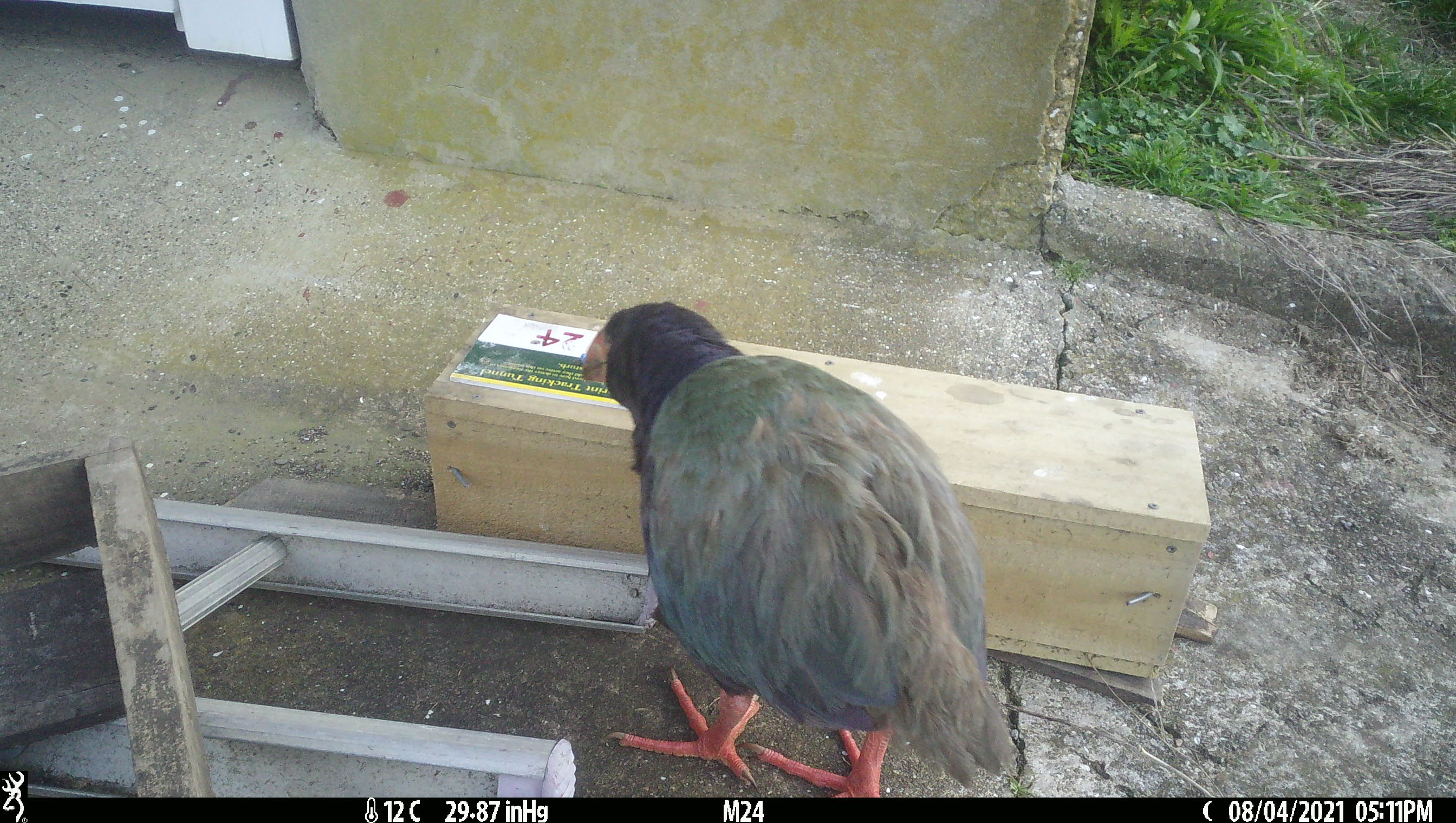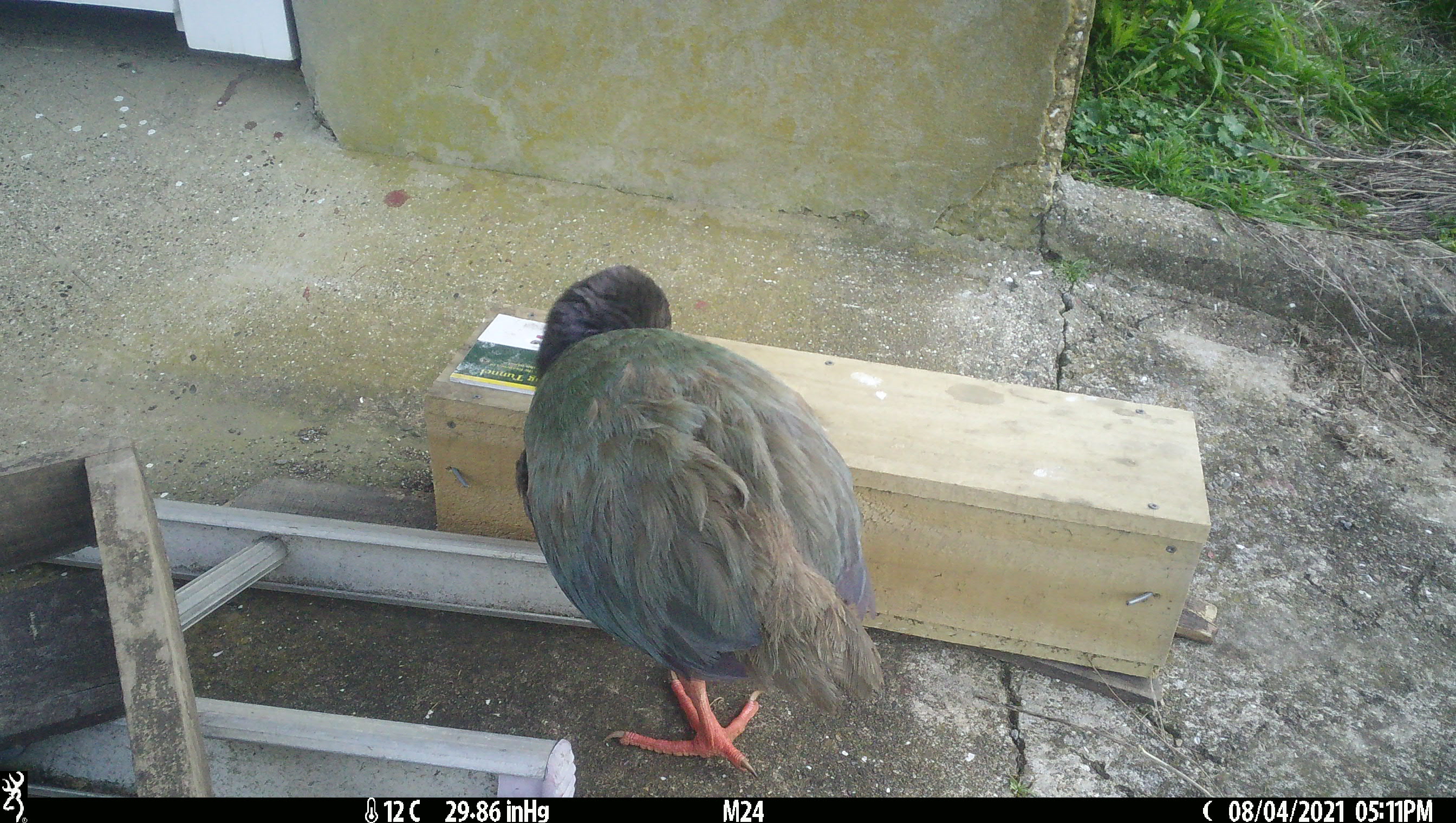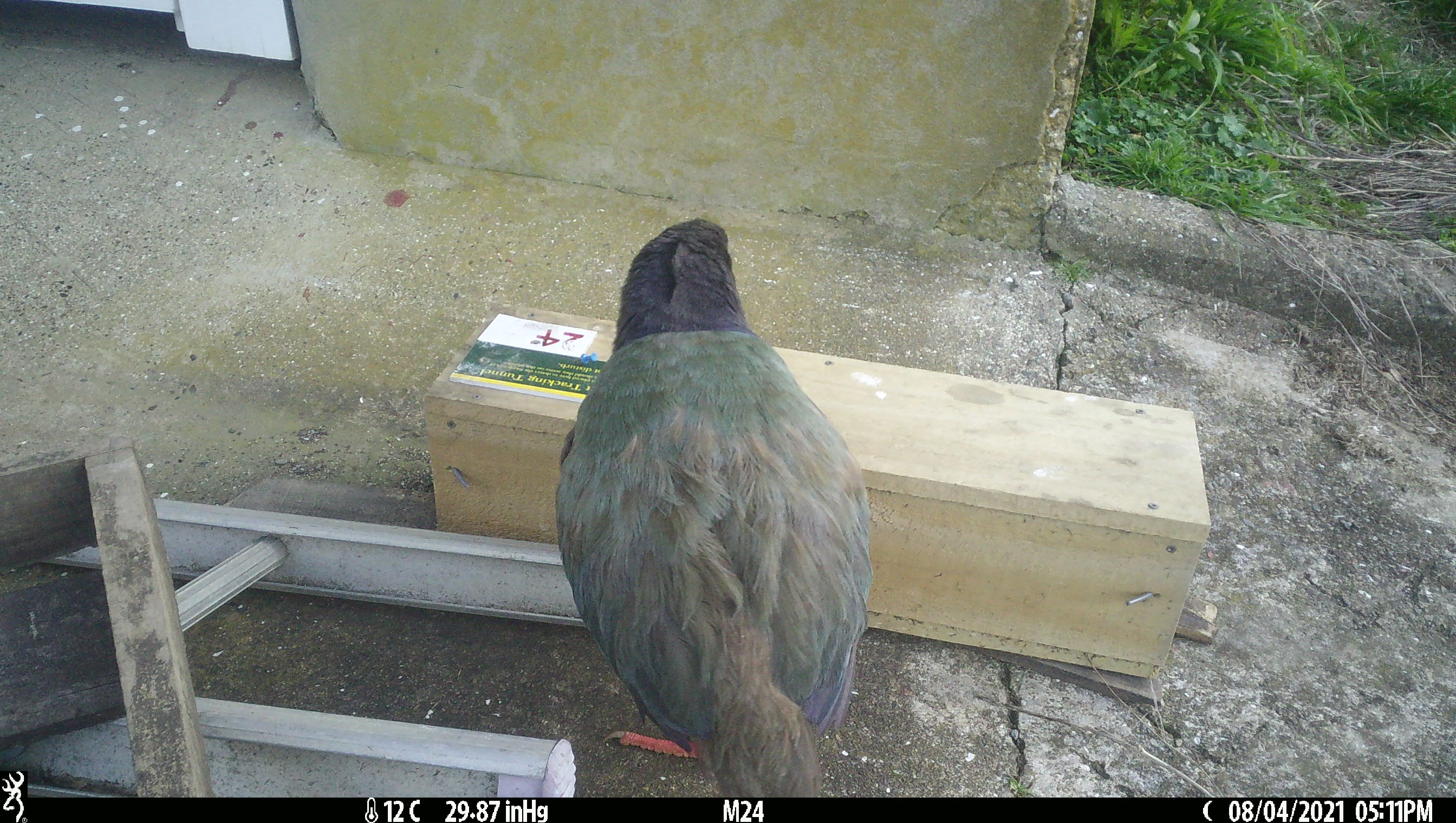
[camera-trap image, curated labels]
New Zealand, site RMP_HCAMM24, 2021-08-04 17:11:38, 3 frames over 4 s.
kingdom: Animalia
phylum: Chordata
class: Aves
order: Gruiformes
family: Rallidae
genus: Porphyrio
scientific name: Porphyrio mantelli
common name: takahe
Takahe (Porphyrio mantelli).